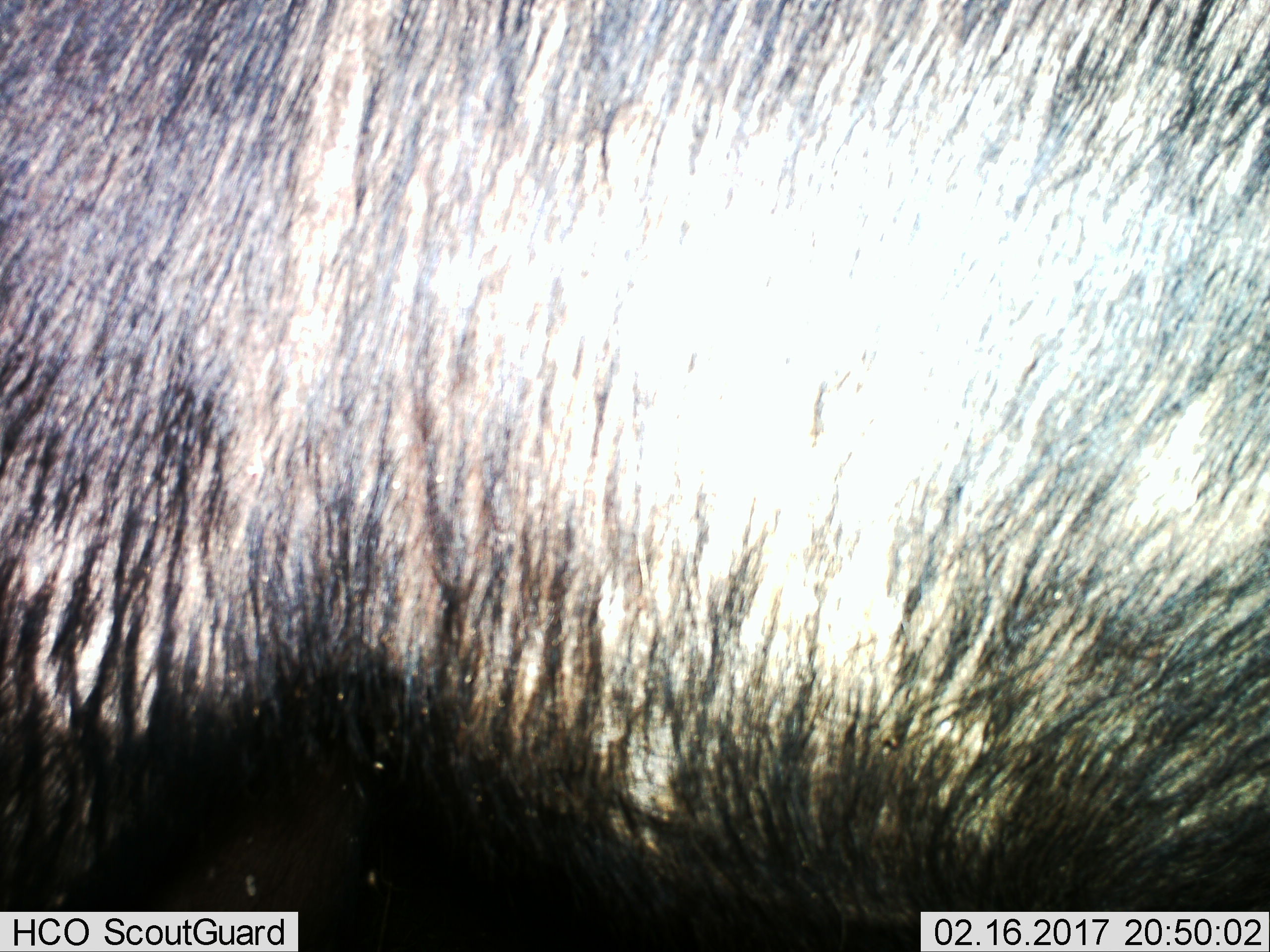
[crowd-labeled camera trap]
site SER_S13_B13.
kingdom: Animalia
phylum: Chordata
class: Mammalia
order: Artiodactyla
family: Bovidae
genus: Connochaetes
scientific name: Connochaetes taurinus taurinus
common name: blue wildebeest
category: wildebeestblue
Wildebeestblue (blue wildebeest) (Connochaetes taurinus taurinus), count 1. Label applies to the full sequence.